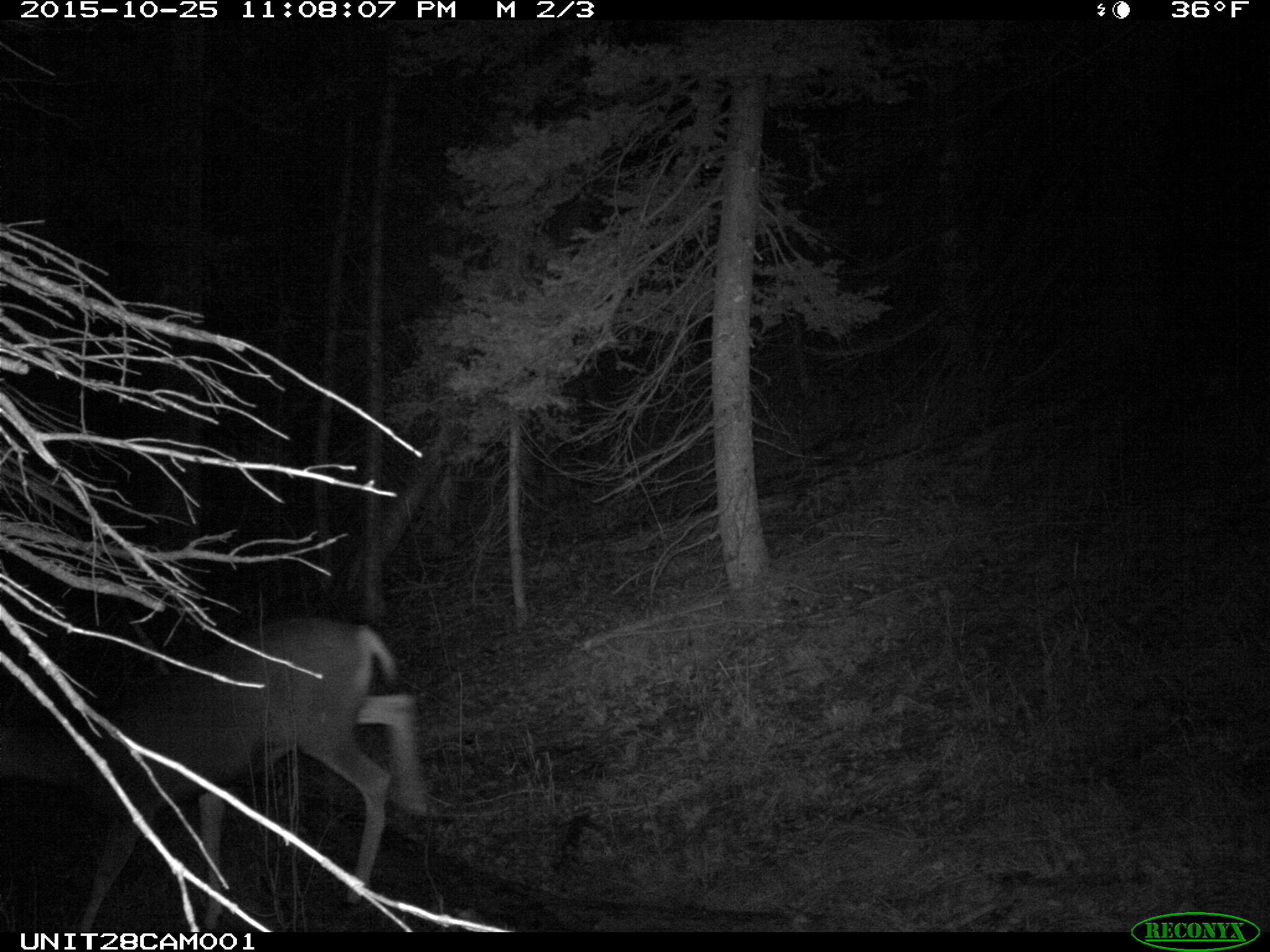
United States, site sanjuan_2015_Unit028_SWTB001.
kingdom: Animalia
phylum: Chordata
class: Mammalia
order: Artiodactyla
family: Cervidae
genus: Odocoileus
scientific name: Odocoileus hemionus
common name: mule deer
Odocoileus hemionus (mule deer).